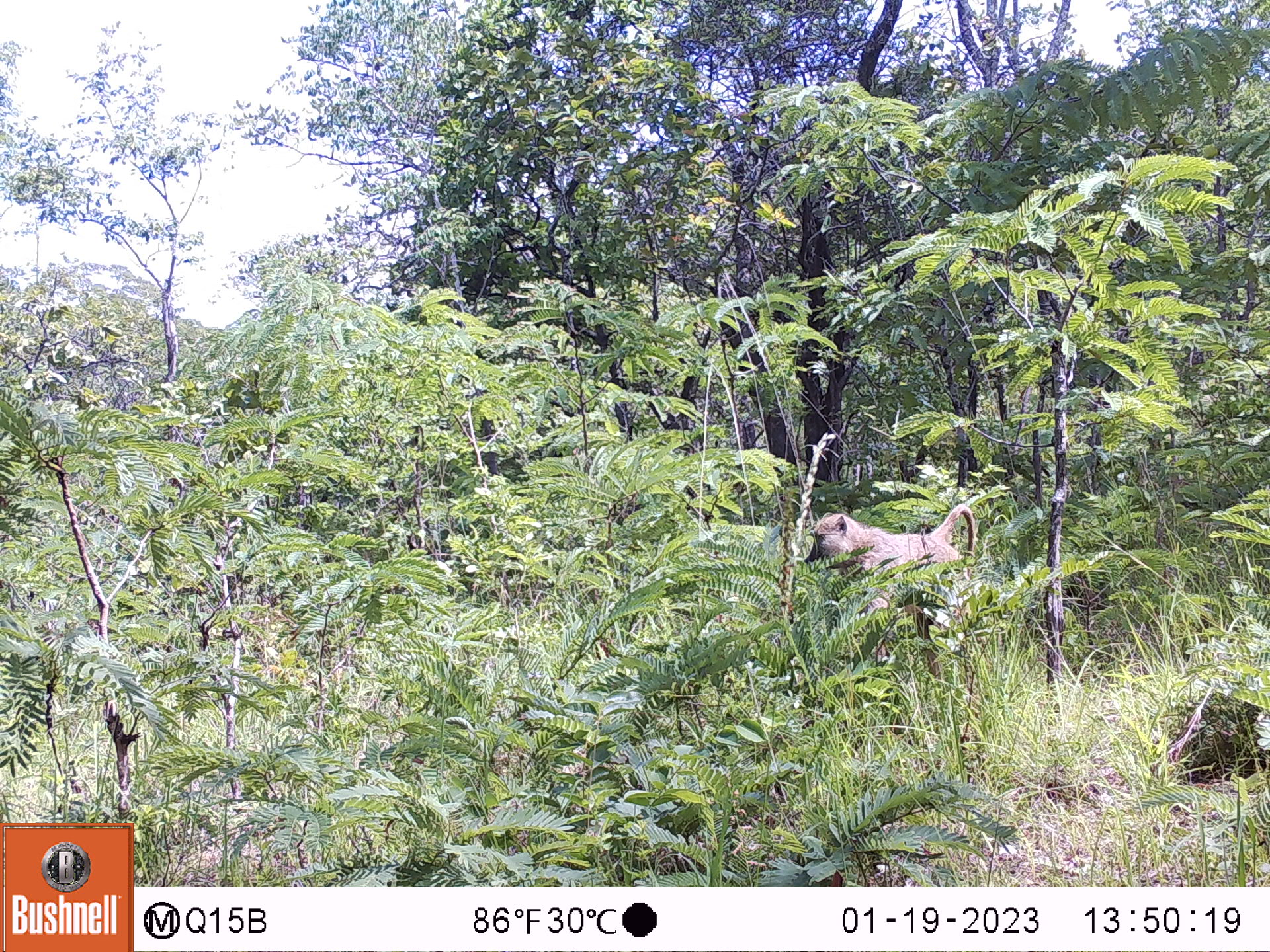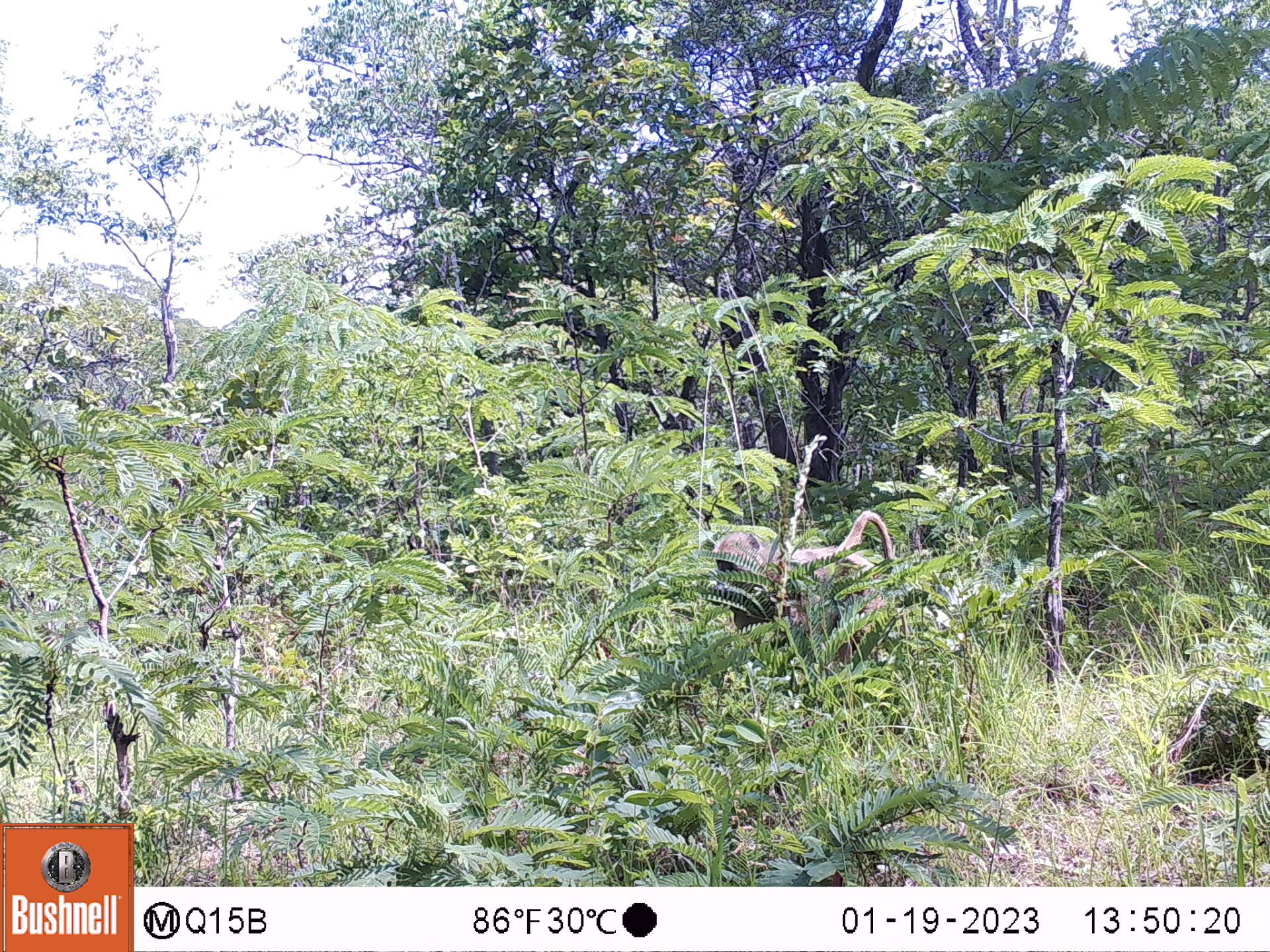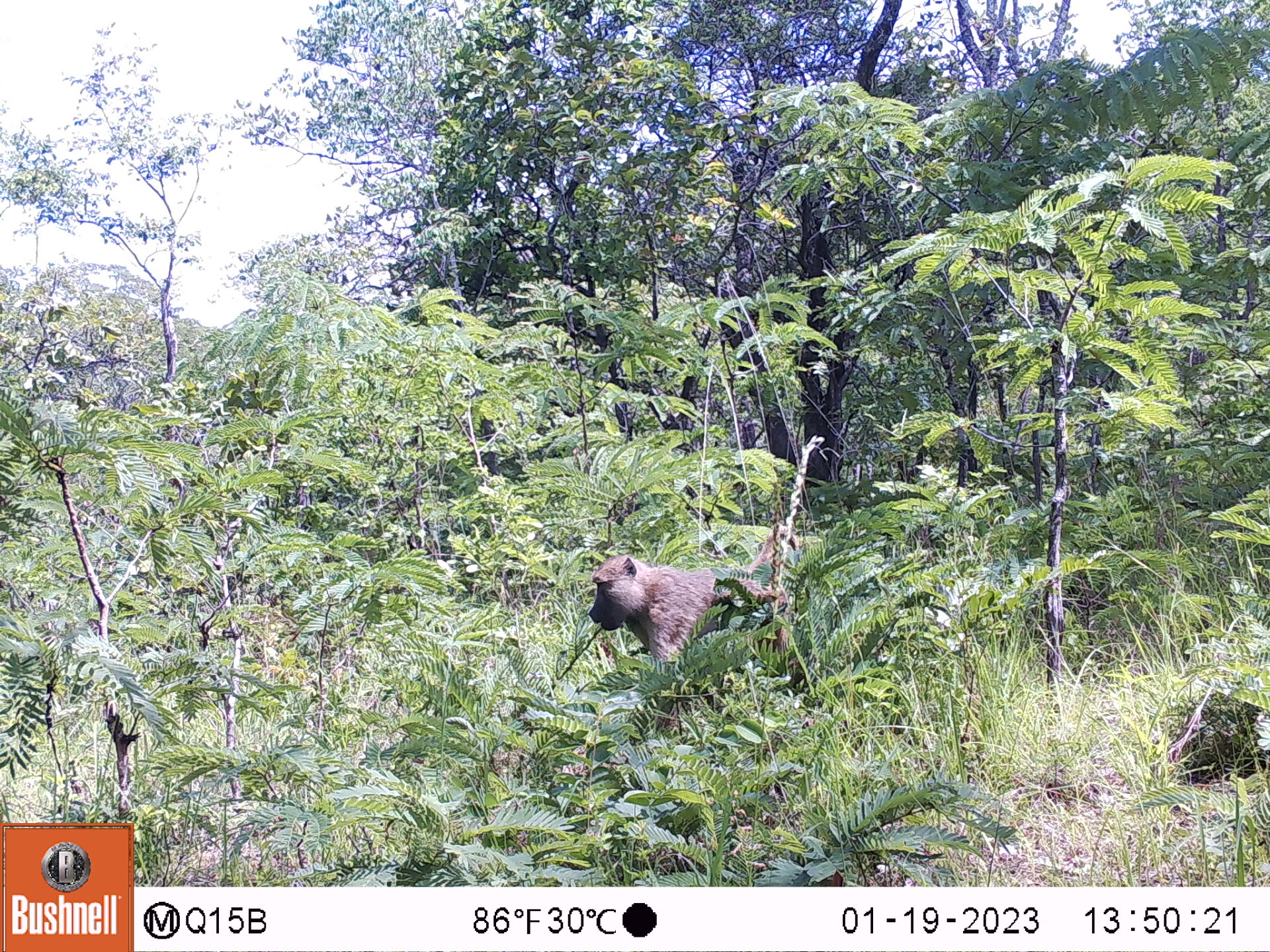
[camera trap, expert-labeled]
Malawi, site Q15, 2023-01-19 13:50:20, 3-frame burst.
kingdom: Animalia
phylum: Chordata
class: Mammalia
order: Primates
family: Cercopithecidae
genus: Papio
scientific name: Papio cynocephalus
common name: yellow baboon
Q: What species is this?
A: Yellow baboon (Papio cynocephalus).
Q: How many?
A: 1.